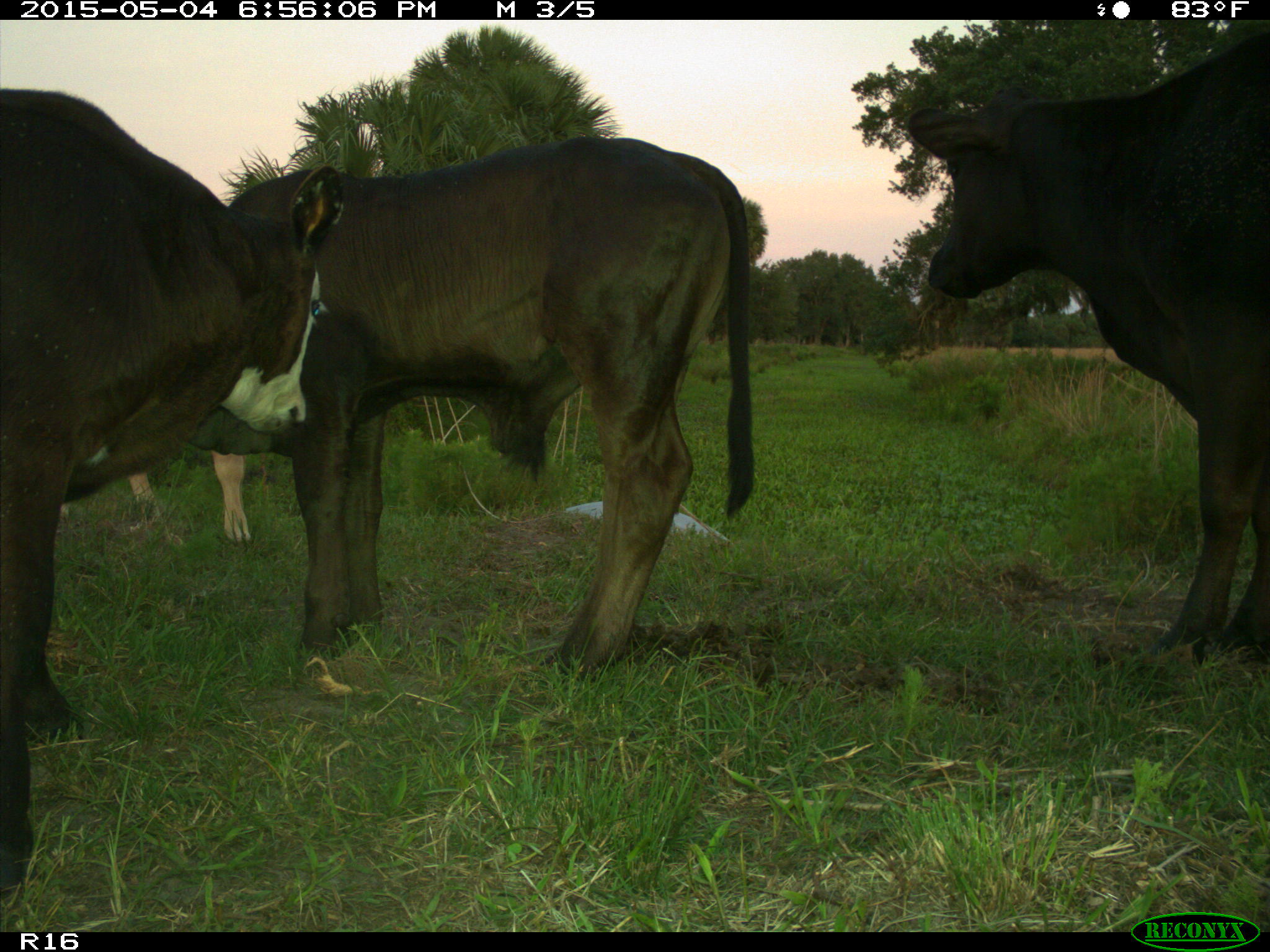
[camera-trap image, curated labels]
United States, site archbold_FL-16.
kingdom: Animalia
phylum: Chordata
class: Mammalia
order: Artiodactyla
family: Bovidae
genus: Bos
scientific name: Bos taurus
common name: domestic cow